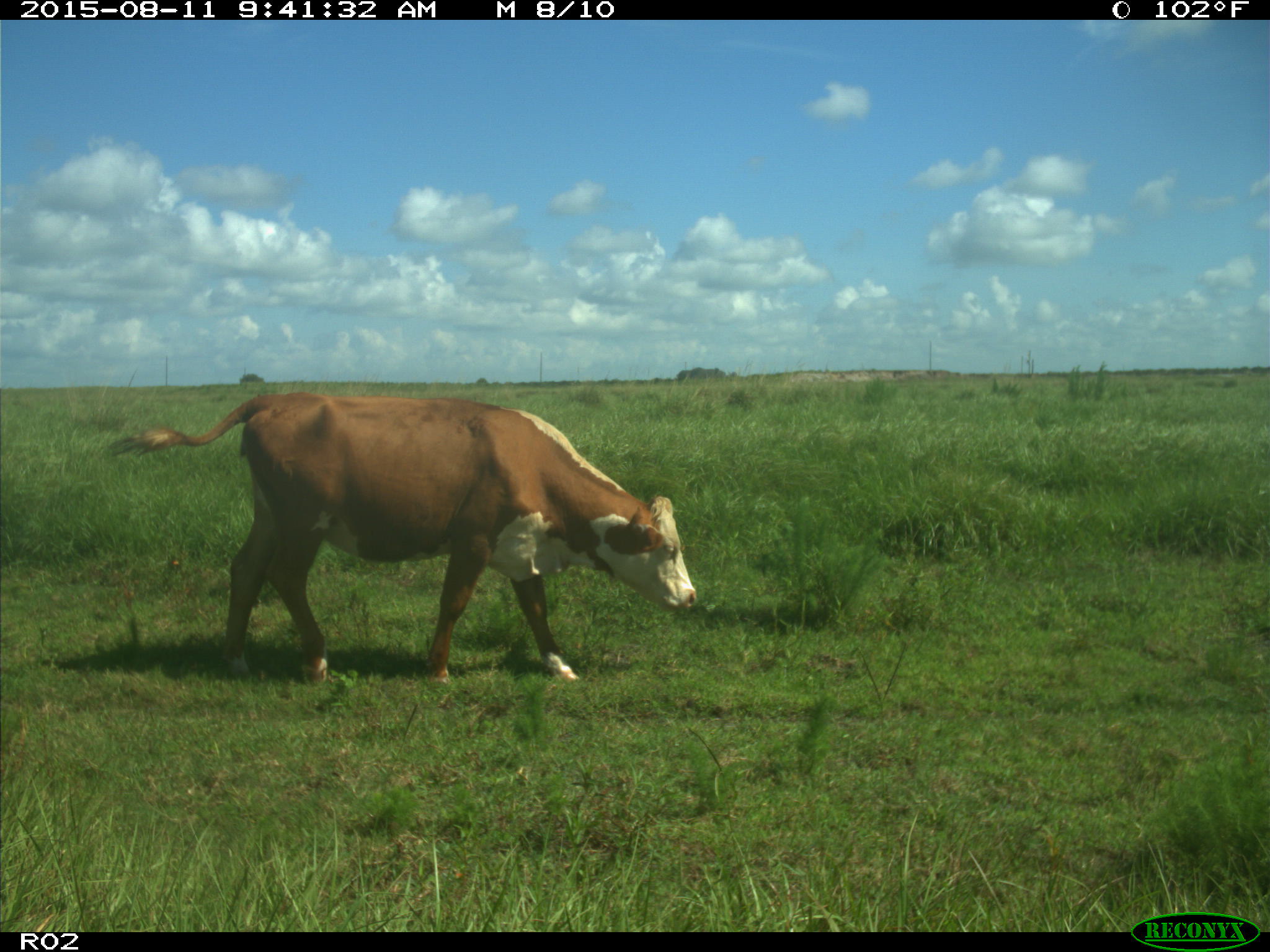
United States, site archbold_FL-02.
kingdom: Animalia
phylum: Chordata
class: Mammalia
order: Artiodactyla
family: Bovidae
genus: Bos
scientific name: Bos taurus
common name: domestic cow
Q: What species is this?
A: Bos taurus (domestic cow).